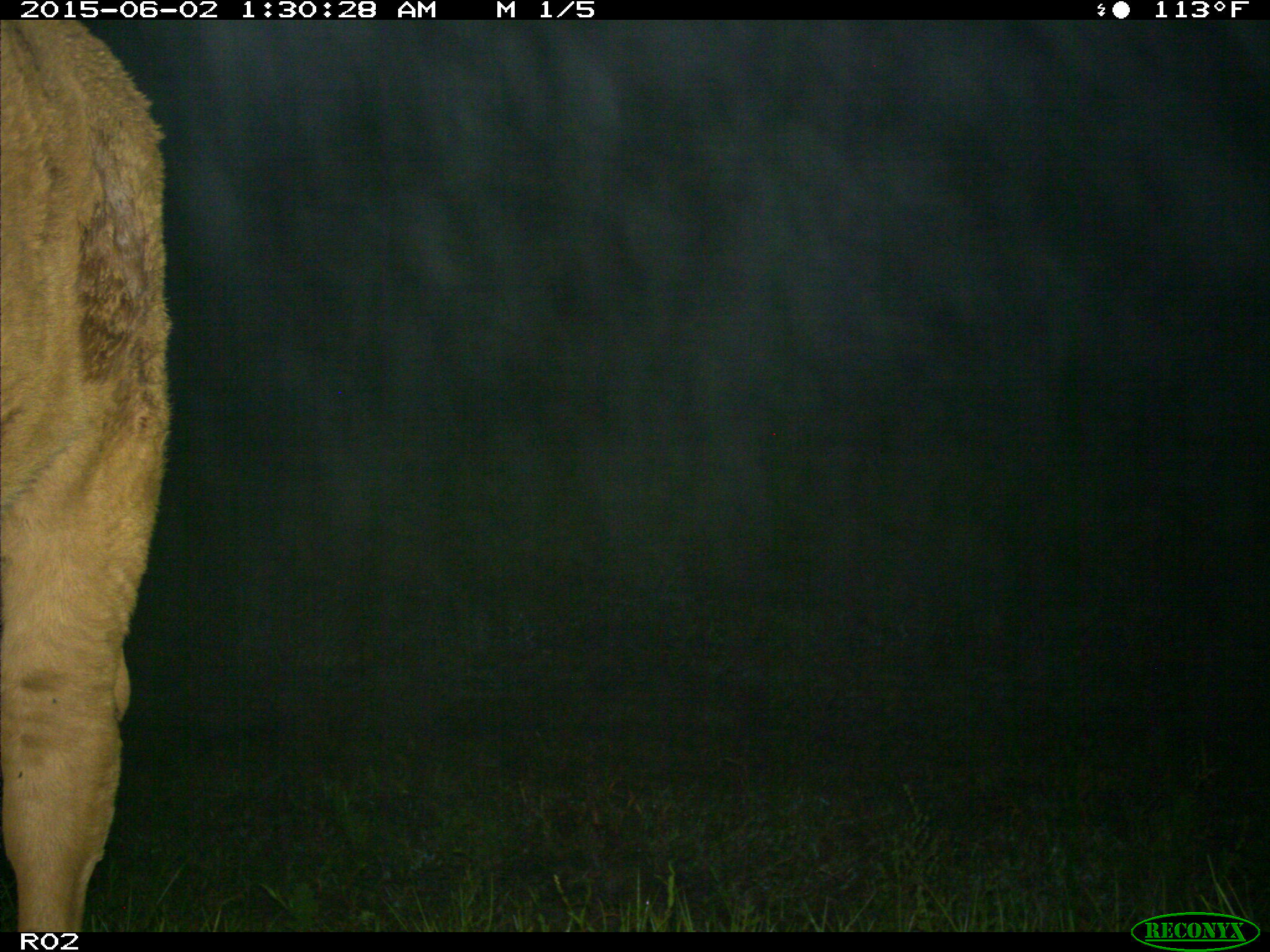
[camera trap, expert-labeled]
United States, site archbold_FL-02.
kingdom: Animalia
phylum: Chordata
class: Mammalia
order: Artiodactyla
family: Bovidae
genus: Bos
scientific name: Bos taurus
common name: domestic cow